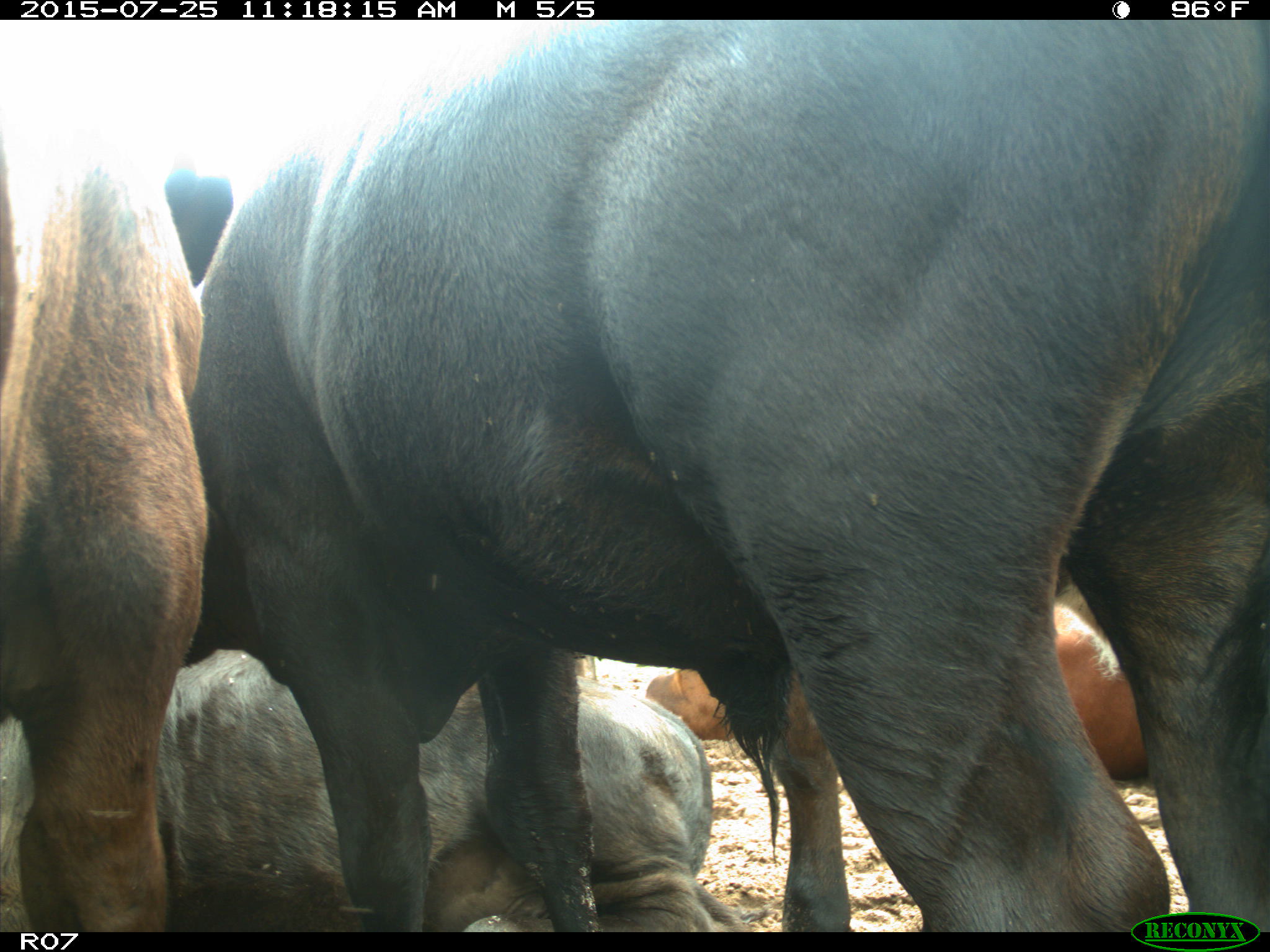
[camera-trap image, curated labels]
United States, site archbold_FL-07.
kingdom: Animalia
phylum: Chordata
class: Mammalia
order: Artiodactyla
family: Bovidae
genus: Bos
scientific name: Bos taurus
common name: domestic cow